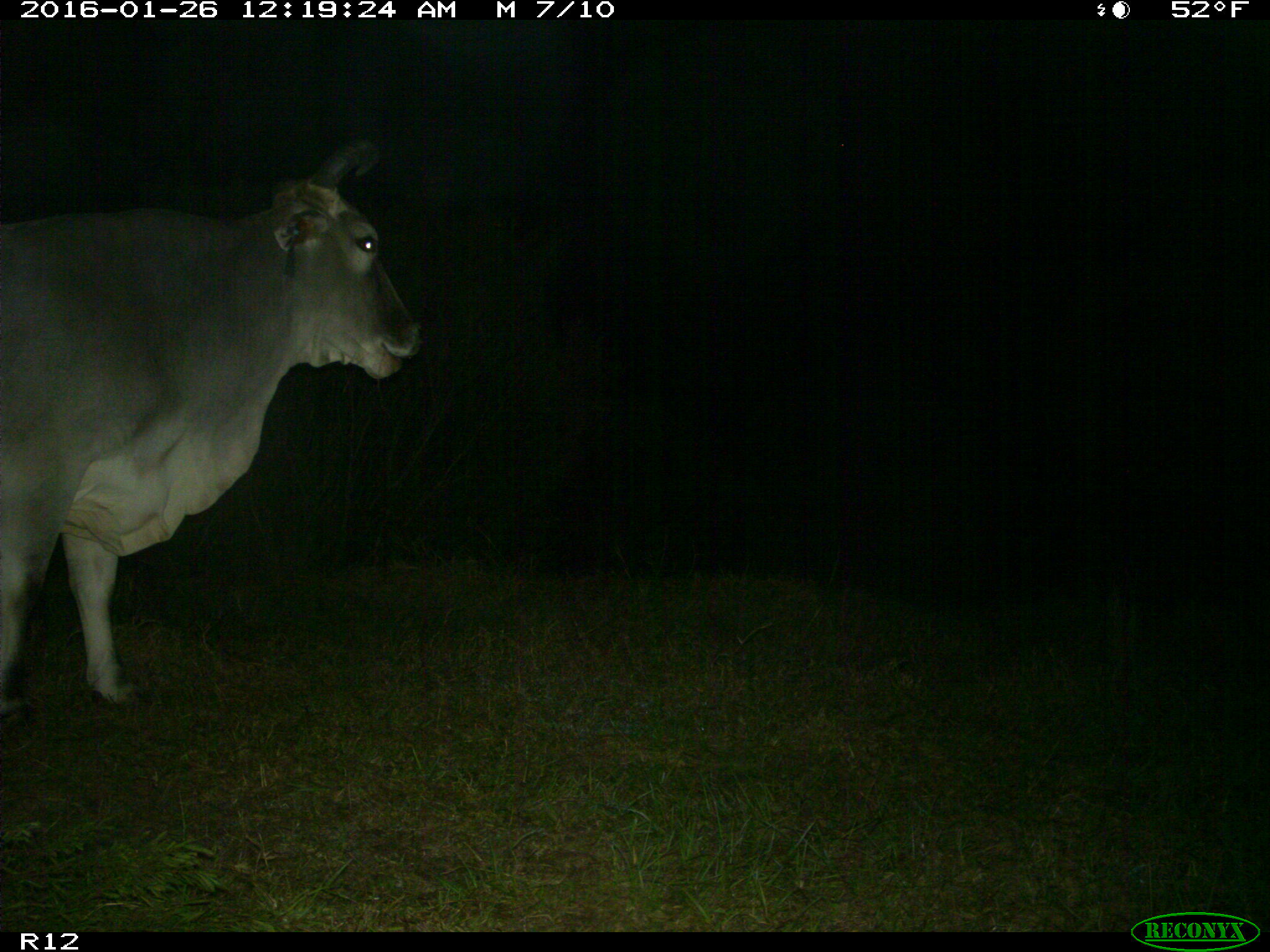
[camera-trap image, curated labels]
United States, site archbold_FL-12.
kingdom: Animalia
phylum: Chordata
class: Mammalia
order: Artiodactyla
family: Bovidae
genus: Bos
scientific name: Bos taurus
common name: domestic cow